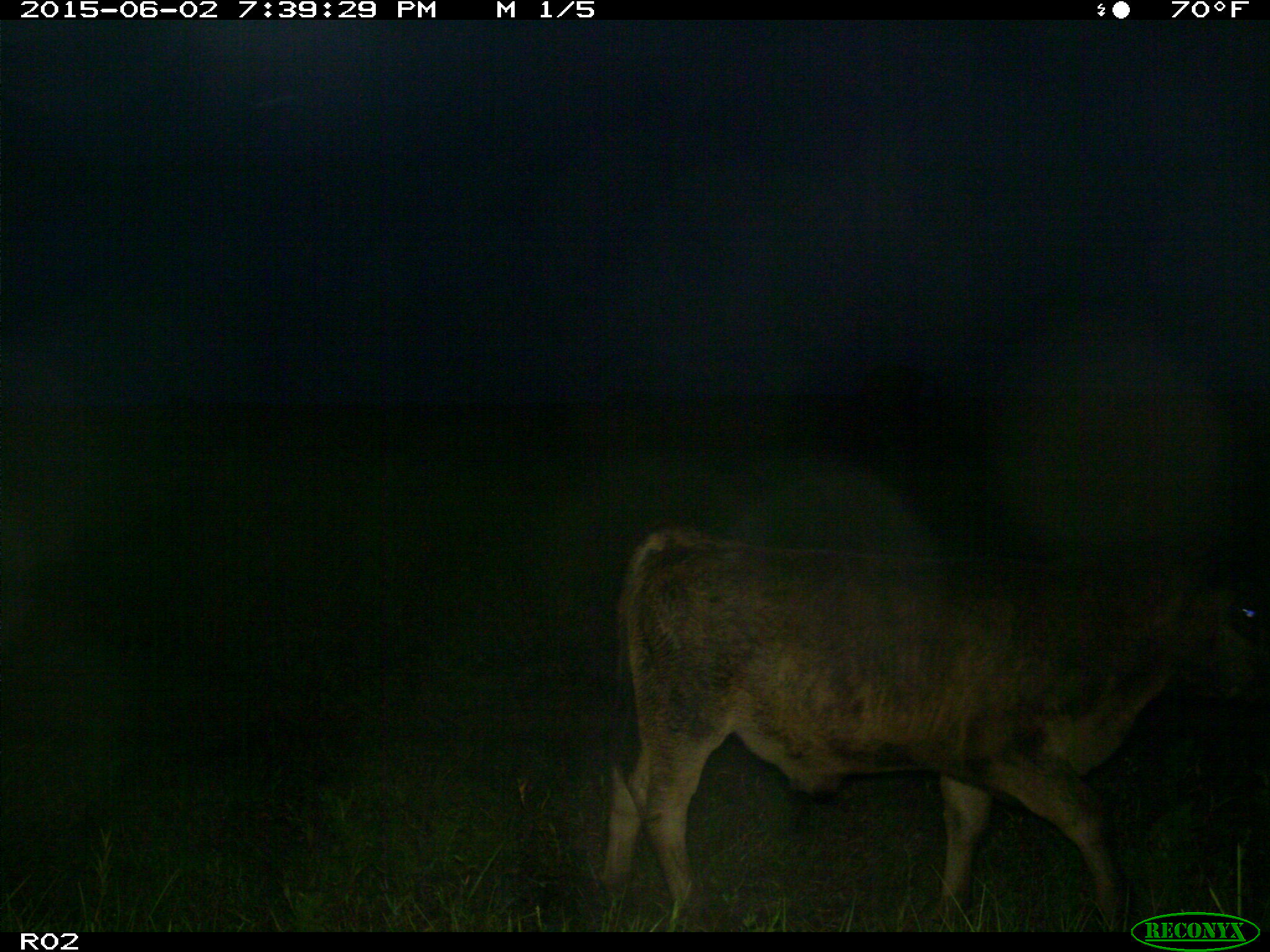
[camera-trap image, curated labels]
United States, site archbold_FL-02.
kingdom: Animalia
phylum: Chordata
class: Mammalia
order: Artiodactyla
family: Bovidae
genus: Bos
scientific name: Bos taurus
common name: domestic cow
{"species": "Bos taurus (domestic cow)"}